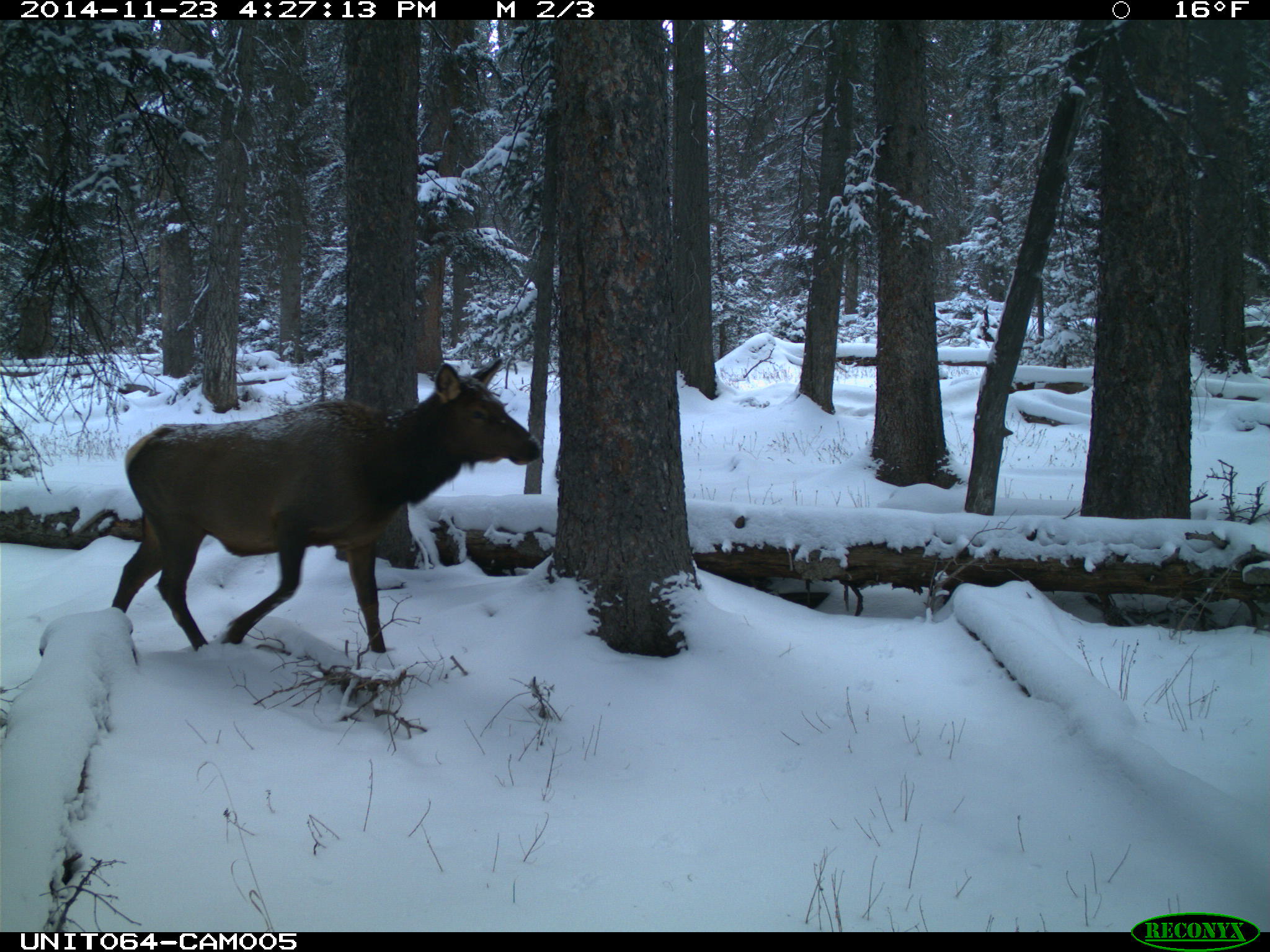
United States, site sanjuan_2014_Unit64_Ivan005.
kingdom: Animalia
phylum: Chordata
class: Mammalia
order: Artiodactyla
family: Cervidae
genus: Cervus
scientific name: Cervus elaphus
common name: red deer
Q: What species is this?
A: Cervus elaphus (red deer).